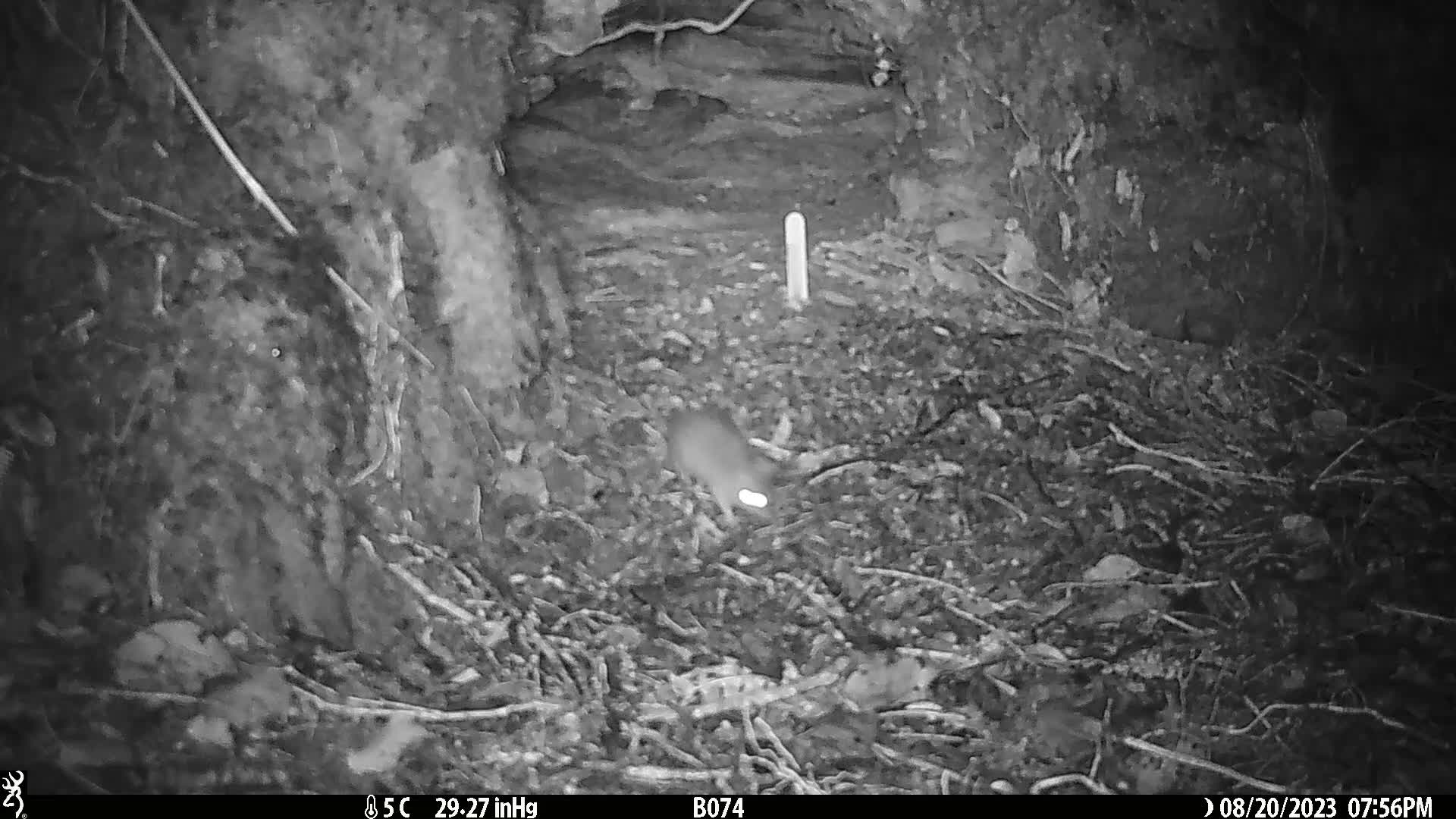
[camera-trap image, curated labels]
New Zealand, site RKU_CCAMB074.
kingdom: Animalia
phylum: Chordata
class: Mammalia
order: Rodentia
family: Muridae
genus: Rattus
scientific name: Rattus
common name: rat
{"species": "rat (Rattus)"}